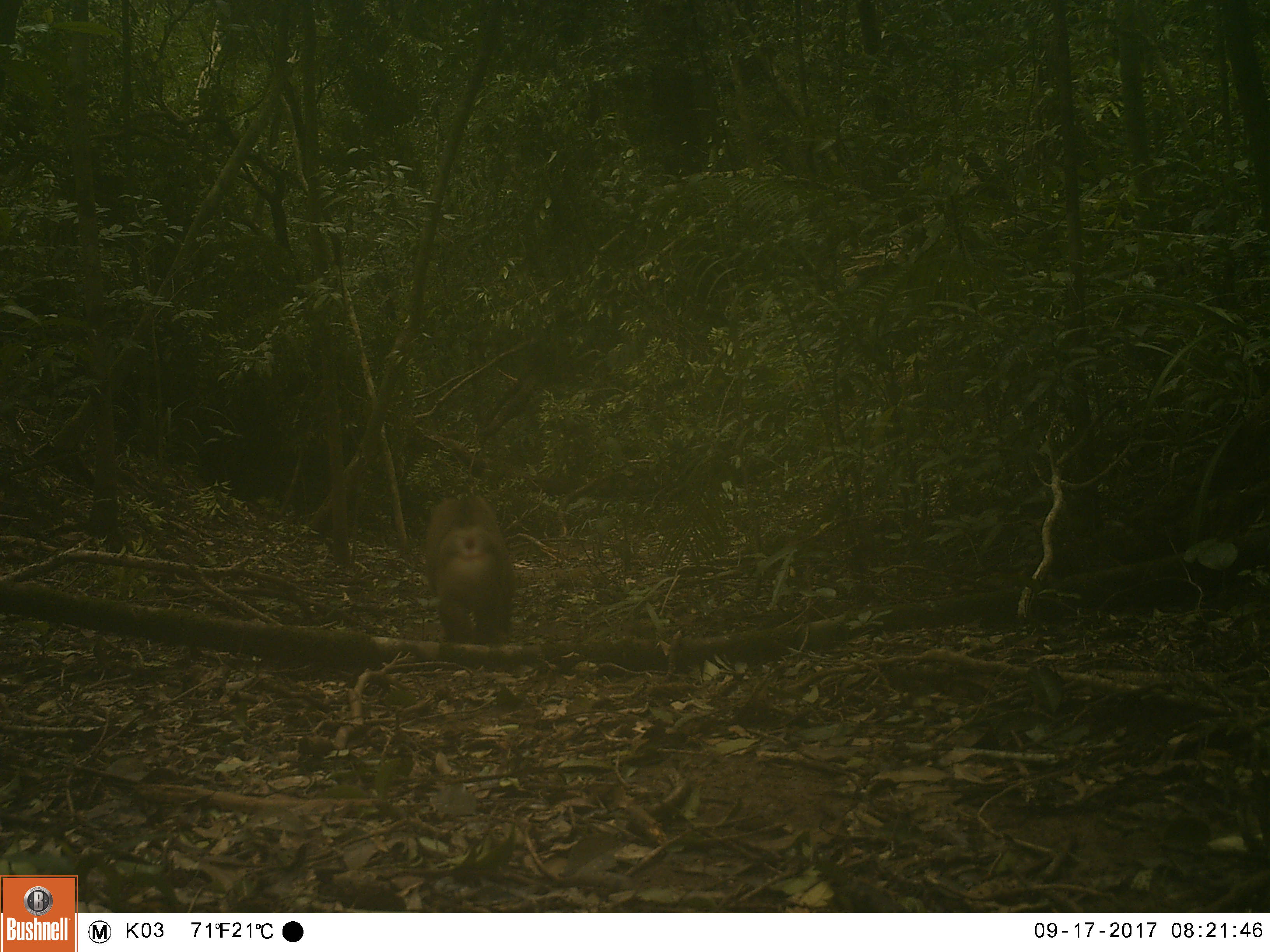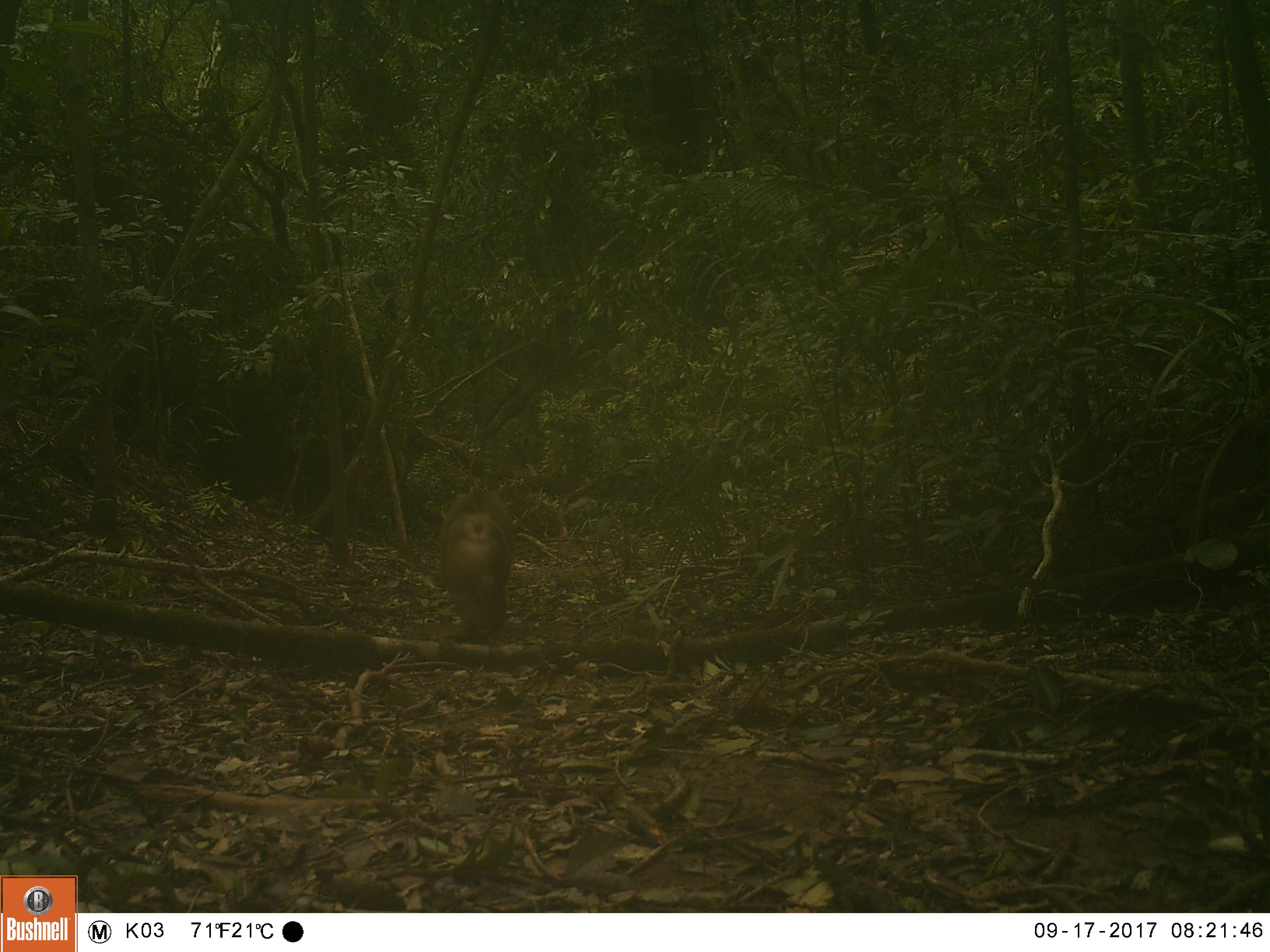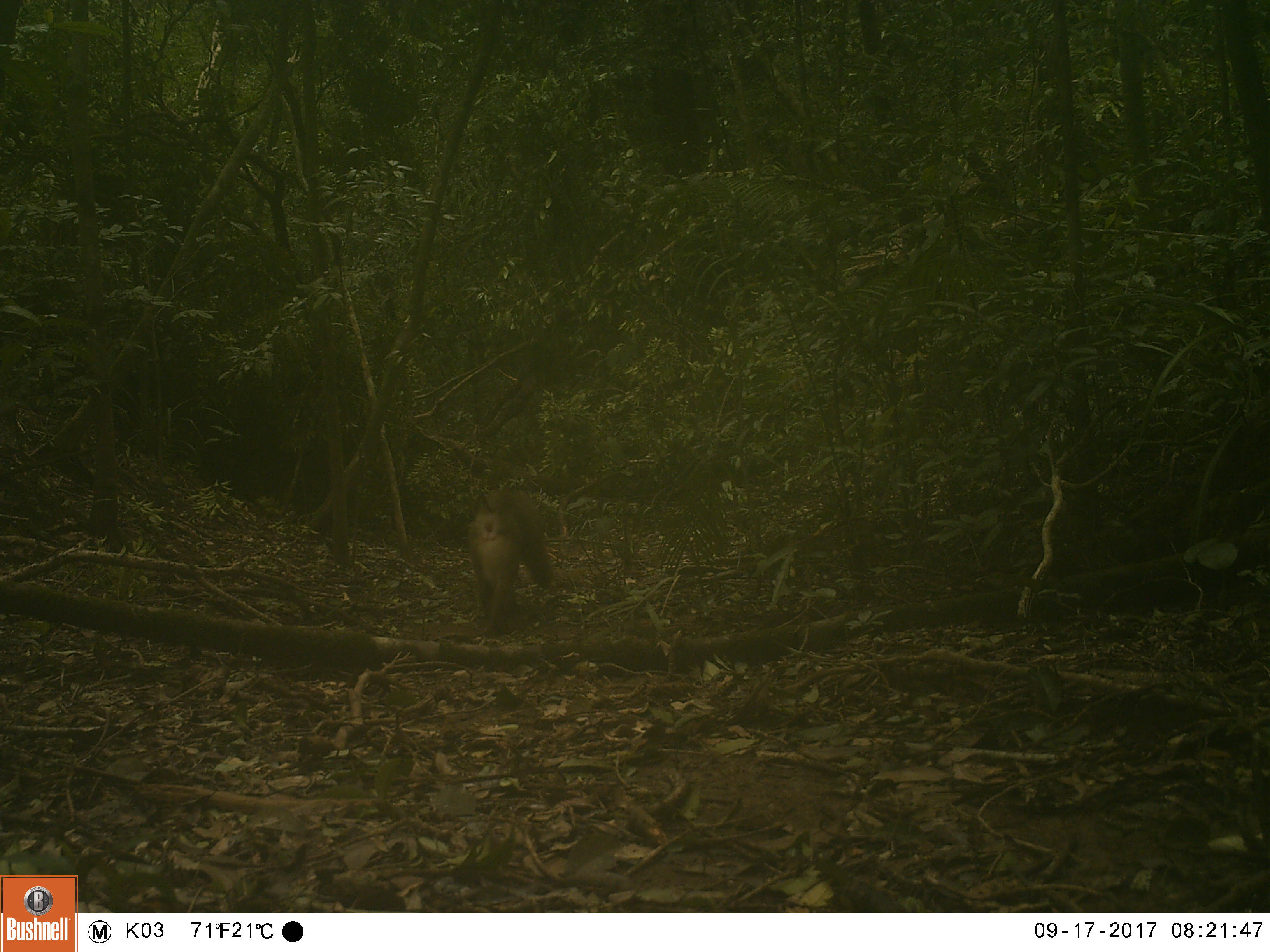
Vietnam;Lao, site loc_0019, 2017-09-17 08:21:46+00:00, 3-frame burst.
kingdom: Animalia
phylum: Chordata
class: Mammalia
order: Primates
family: Cercopithecidae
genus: Macaca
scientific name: Macaca nemestrina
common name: pig-tailed macaque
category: pig tailed macaque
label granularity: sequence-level